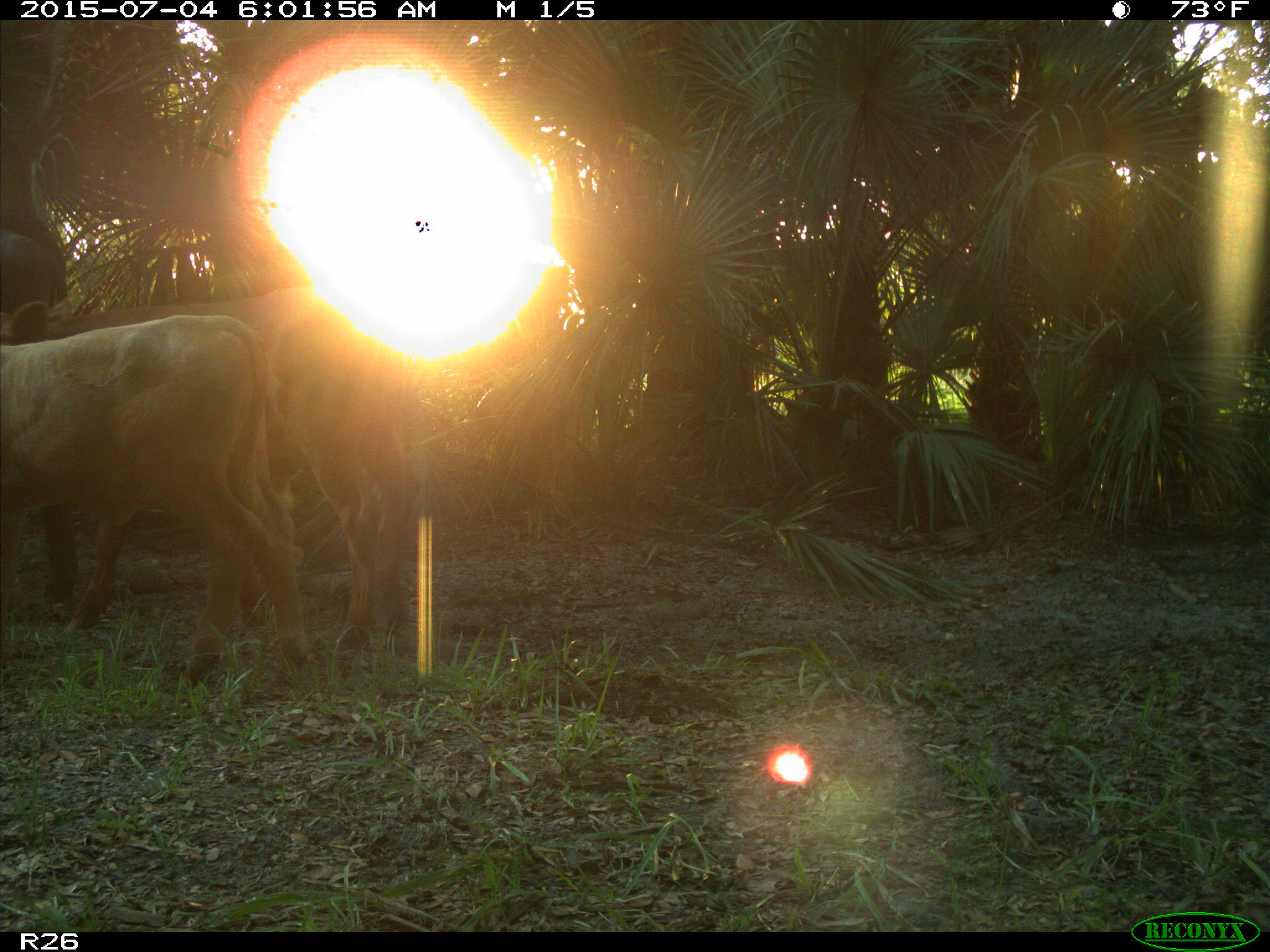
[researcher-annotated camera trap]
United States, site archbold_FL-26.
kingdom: Animalia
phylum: Chordata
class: Mammalia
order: Artiodactyla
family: Bovidae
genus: Bos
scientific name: Bos taurus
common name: domestic cow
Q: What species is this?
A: Bos taurus (domestic cow).